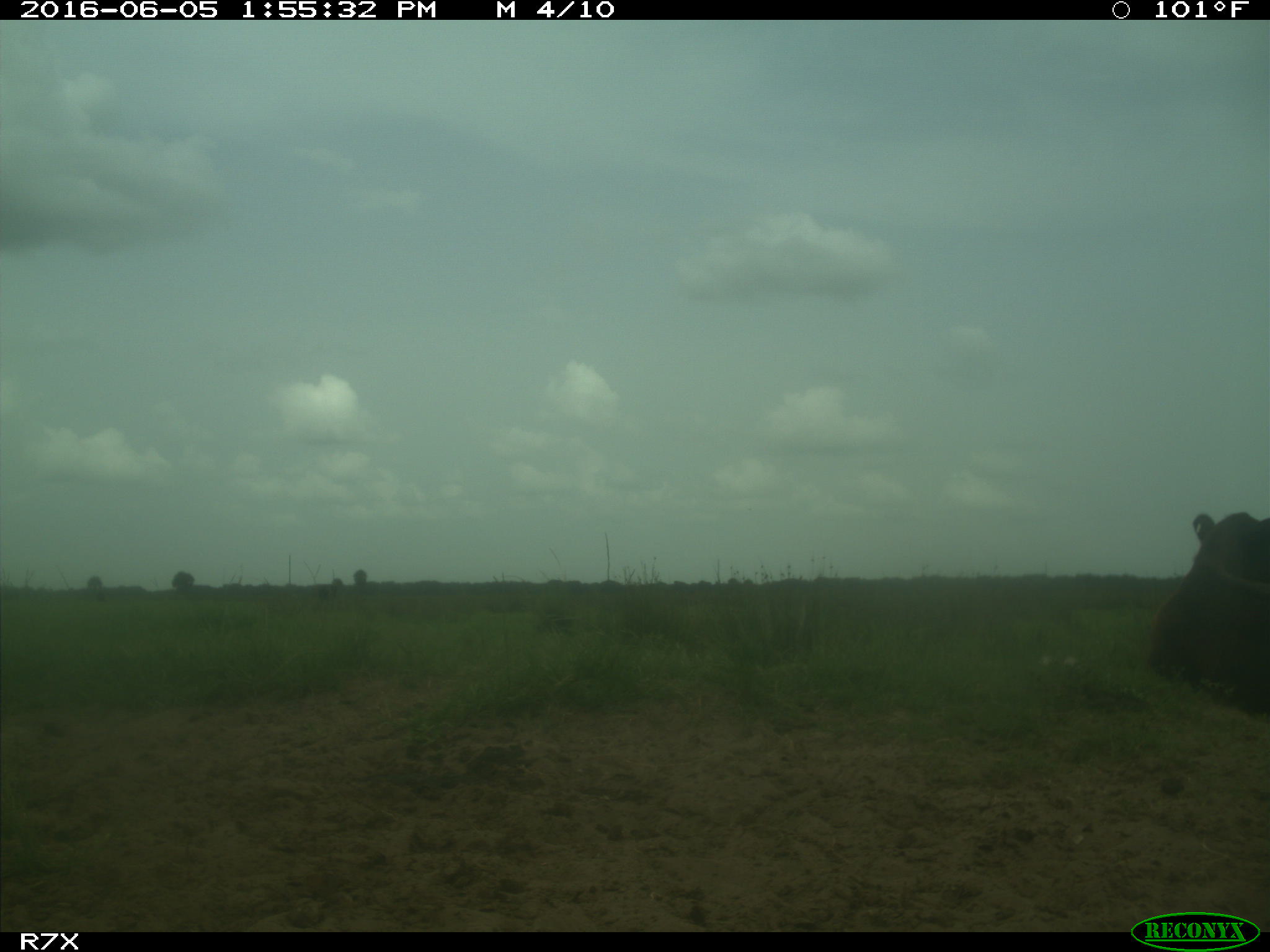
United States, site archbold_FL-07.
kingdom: Animalia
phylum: Chordata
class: Mammalia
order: Artiodactyla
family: Bovidae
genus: Bos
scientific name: Bos taurus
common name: domestic cow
Bos taurus (domestic cow).